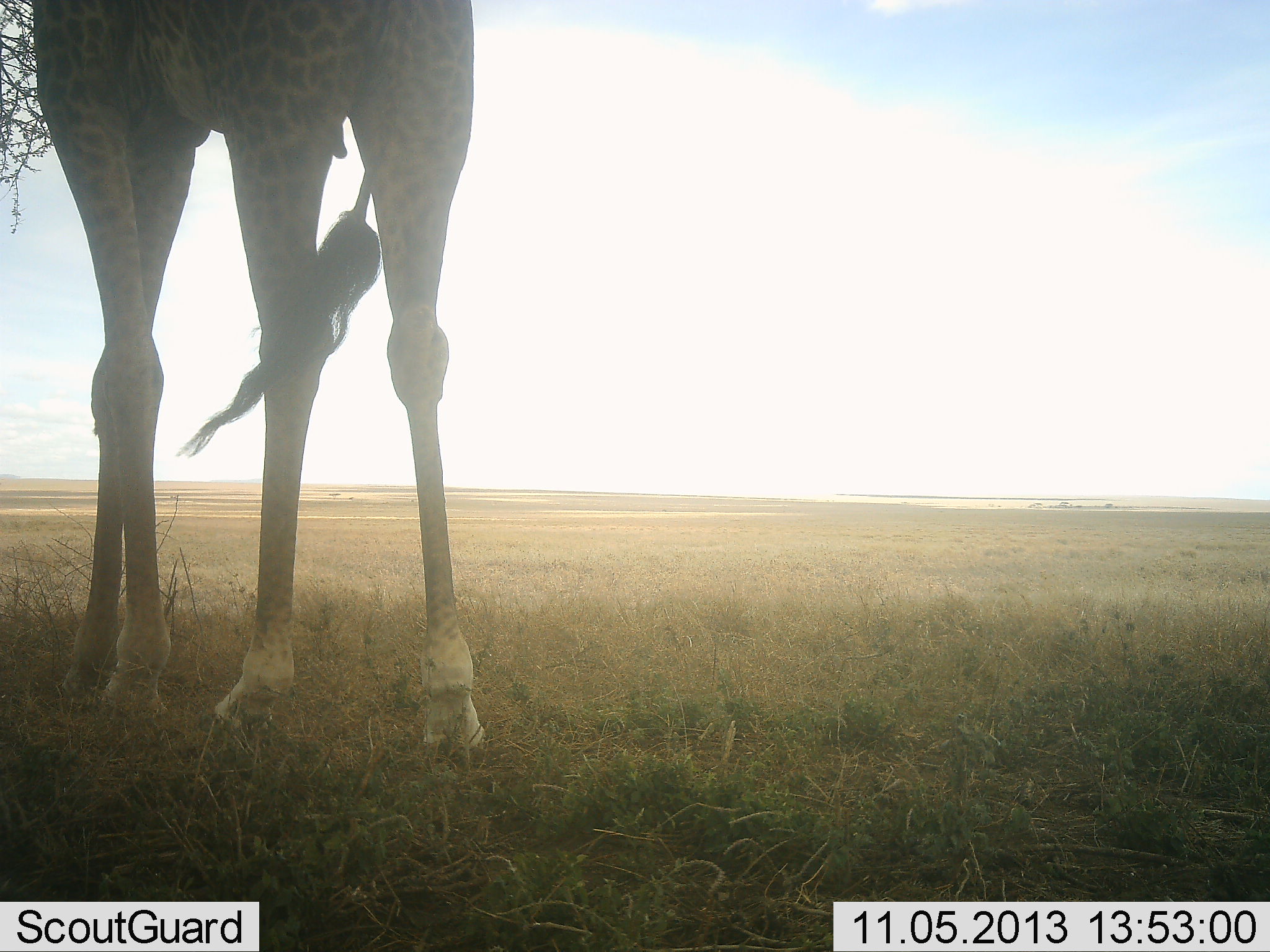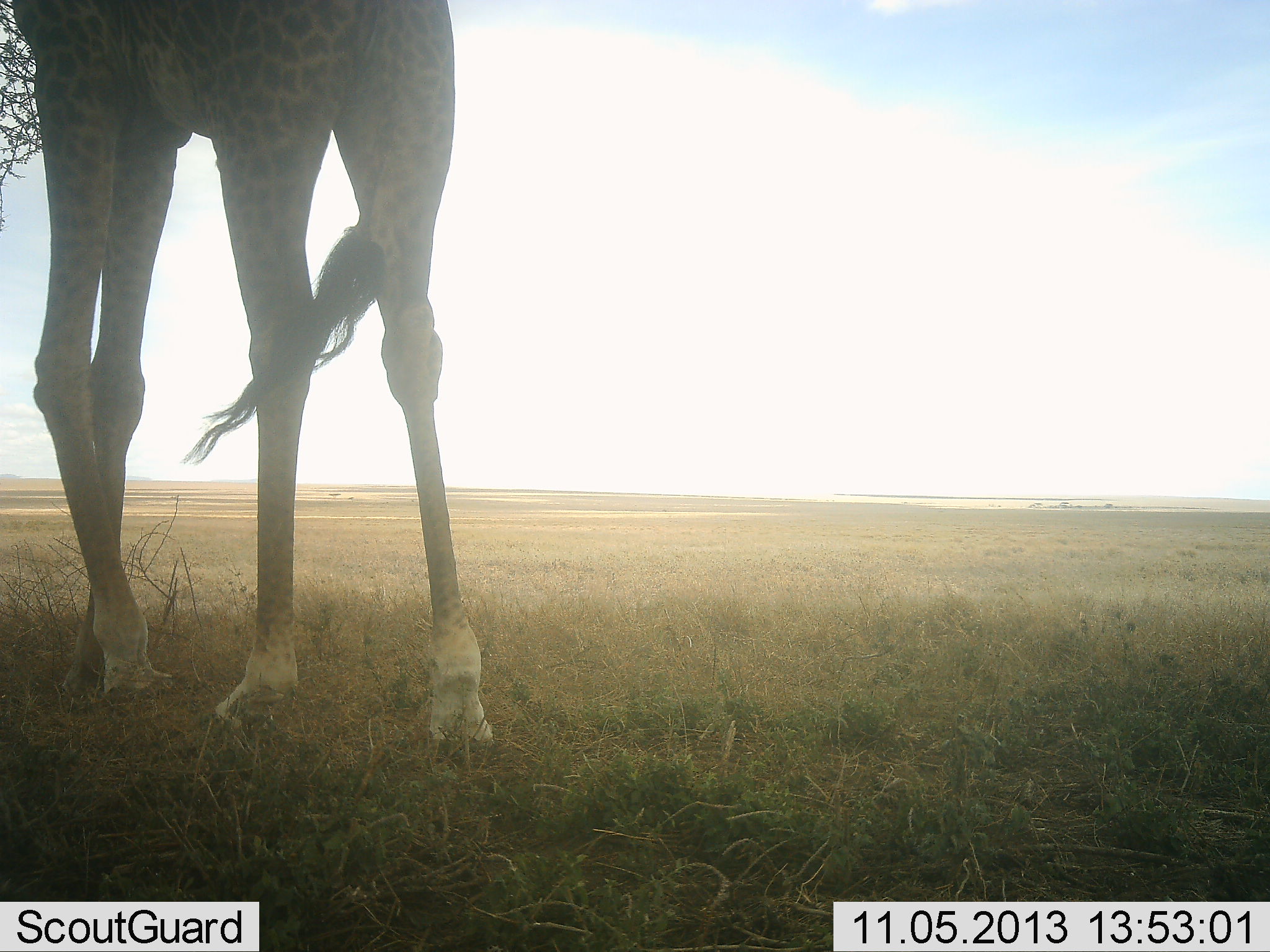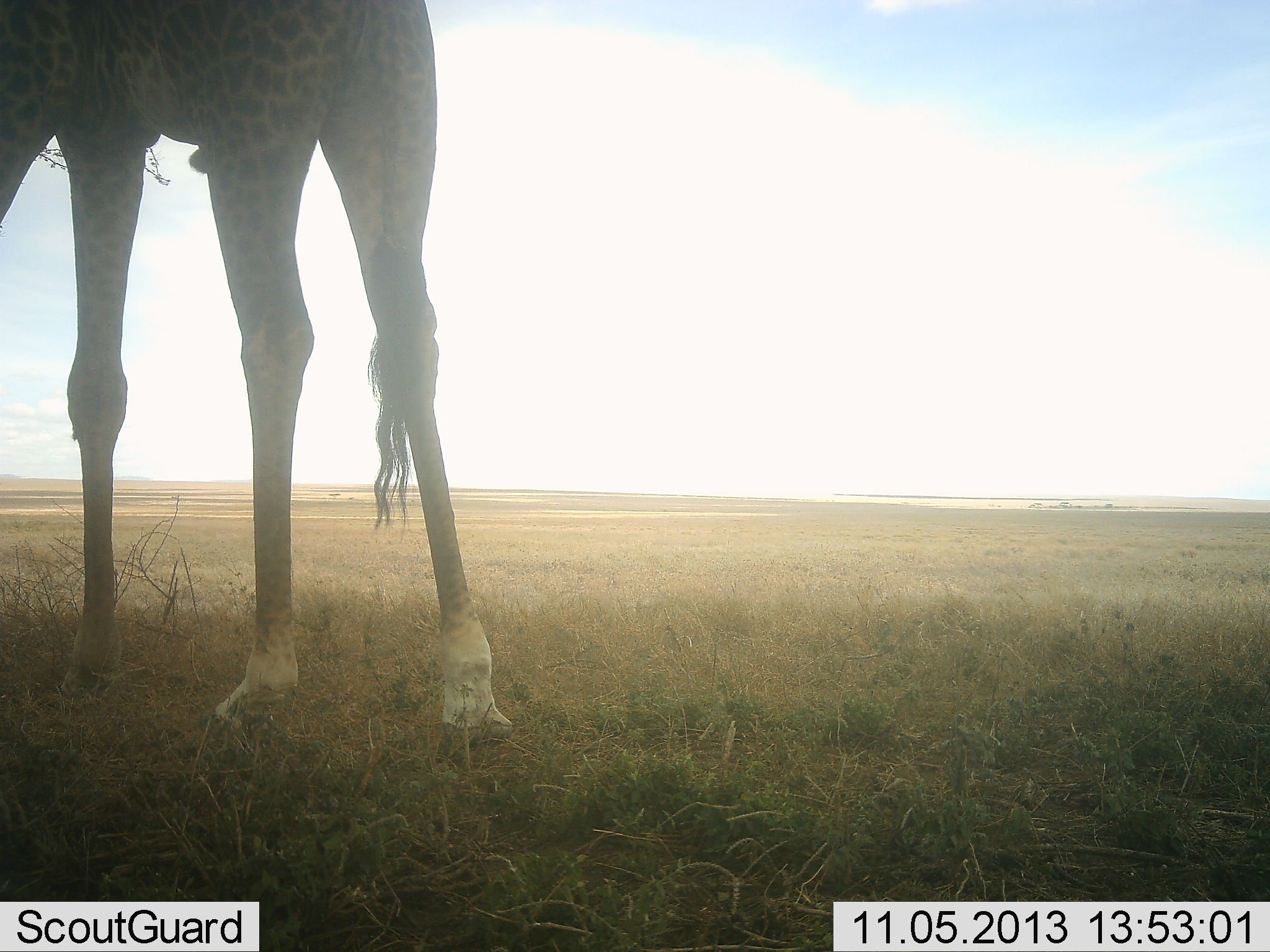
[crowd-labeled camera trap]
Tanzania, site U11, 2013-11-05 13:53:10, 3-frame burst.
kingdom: Animalia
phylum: Chordata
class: Mammalia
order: Artiodactyla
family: Giraffidae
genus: Giraffa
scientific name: Giraffa camelopardalis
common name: giraffe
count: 1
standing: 41%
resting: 0%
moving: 30%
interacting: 0%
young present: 0%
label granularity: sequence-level